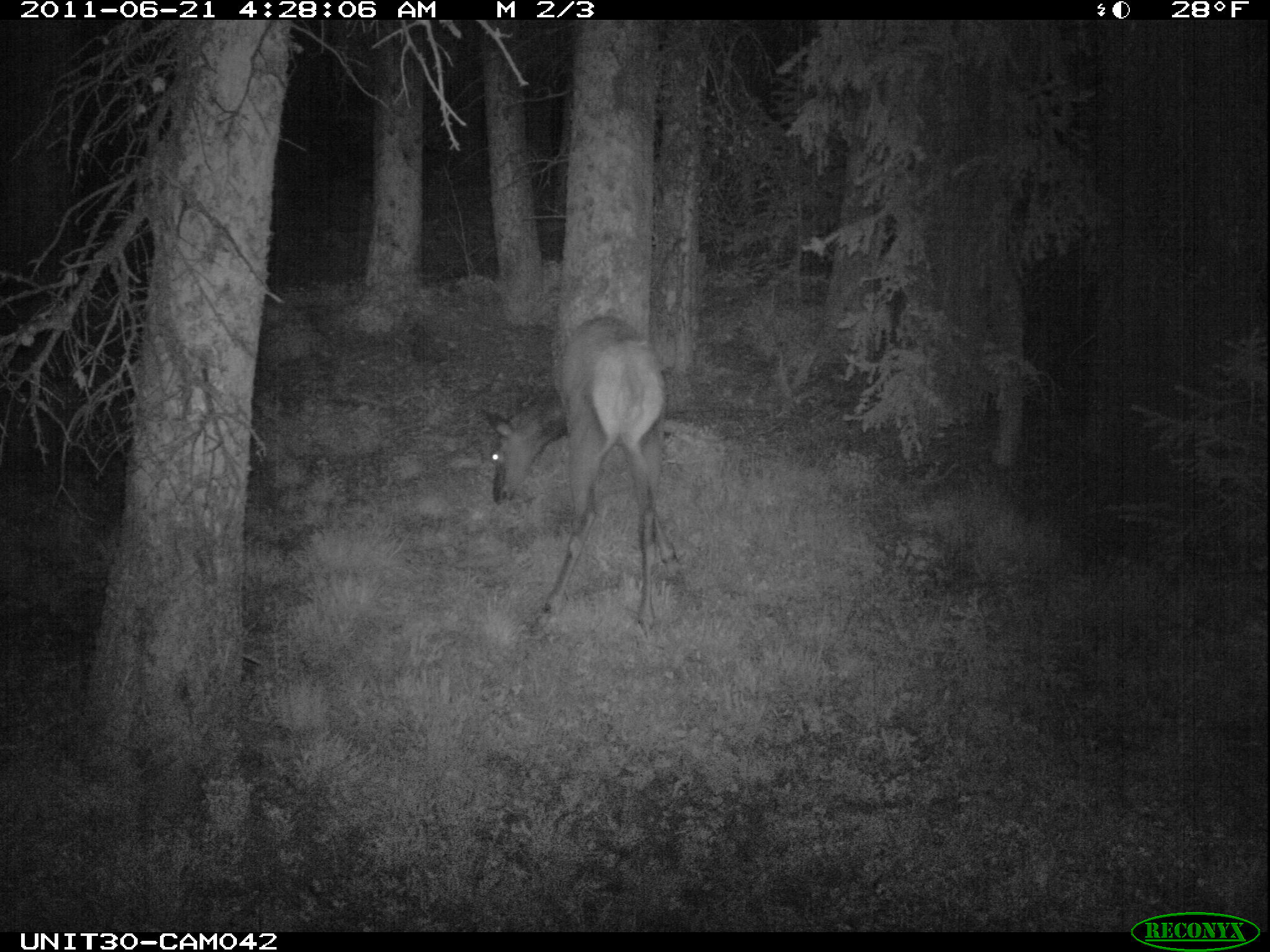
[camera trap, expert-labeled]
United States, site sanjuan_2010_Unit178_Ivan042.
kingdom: Animalia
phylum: Chordata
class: Mammalia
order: Artiodactyla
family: Cervidae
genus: Cervus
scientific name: Cervus elaphus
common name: red deer